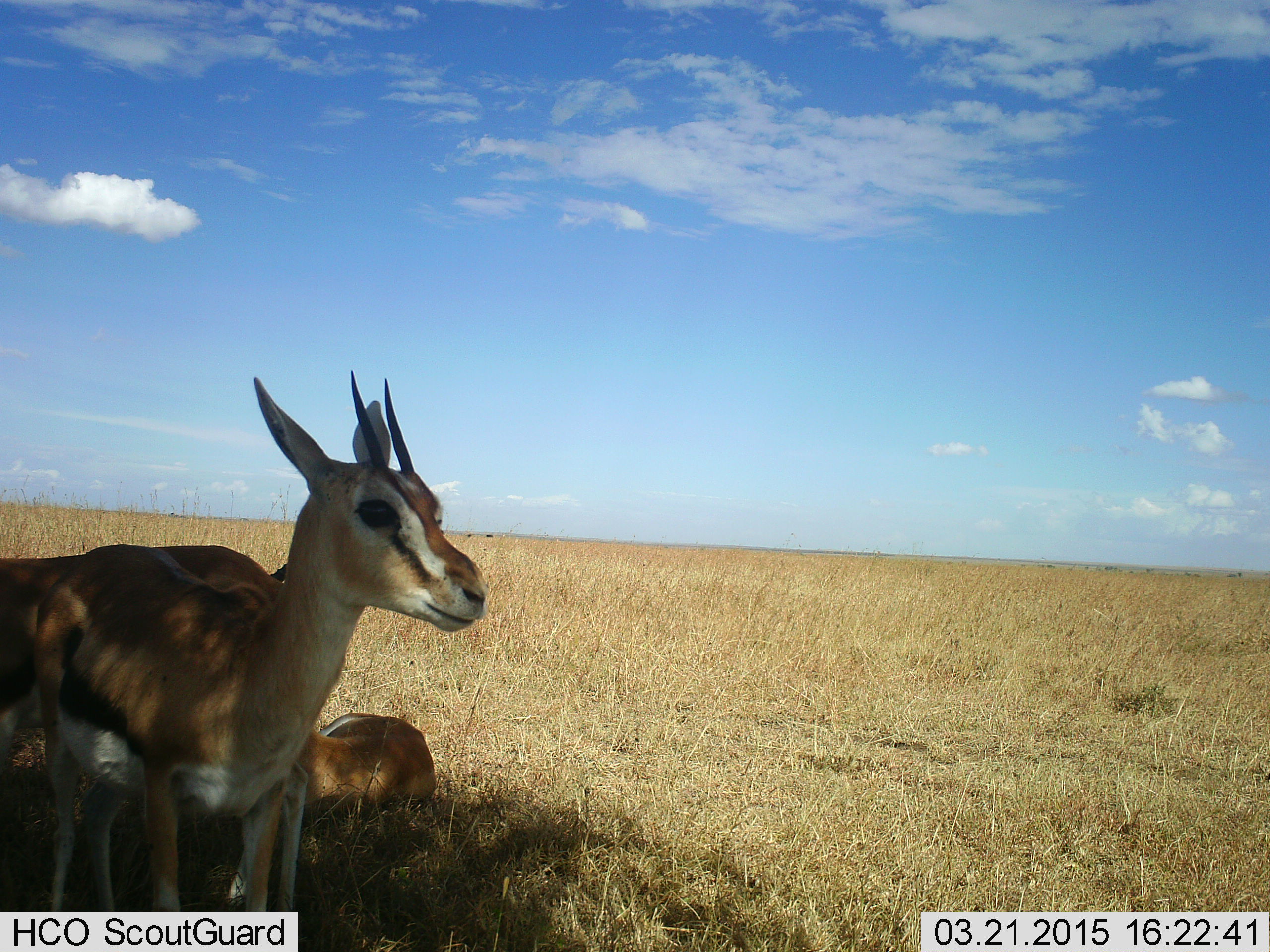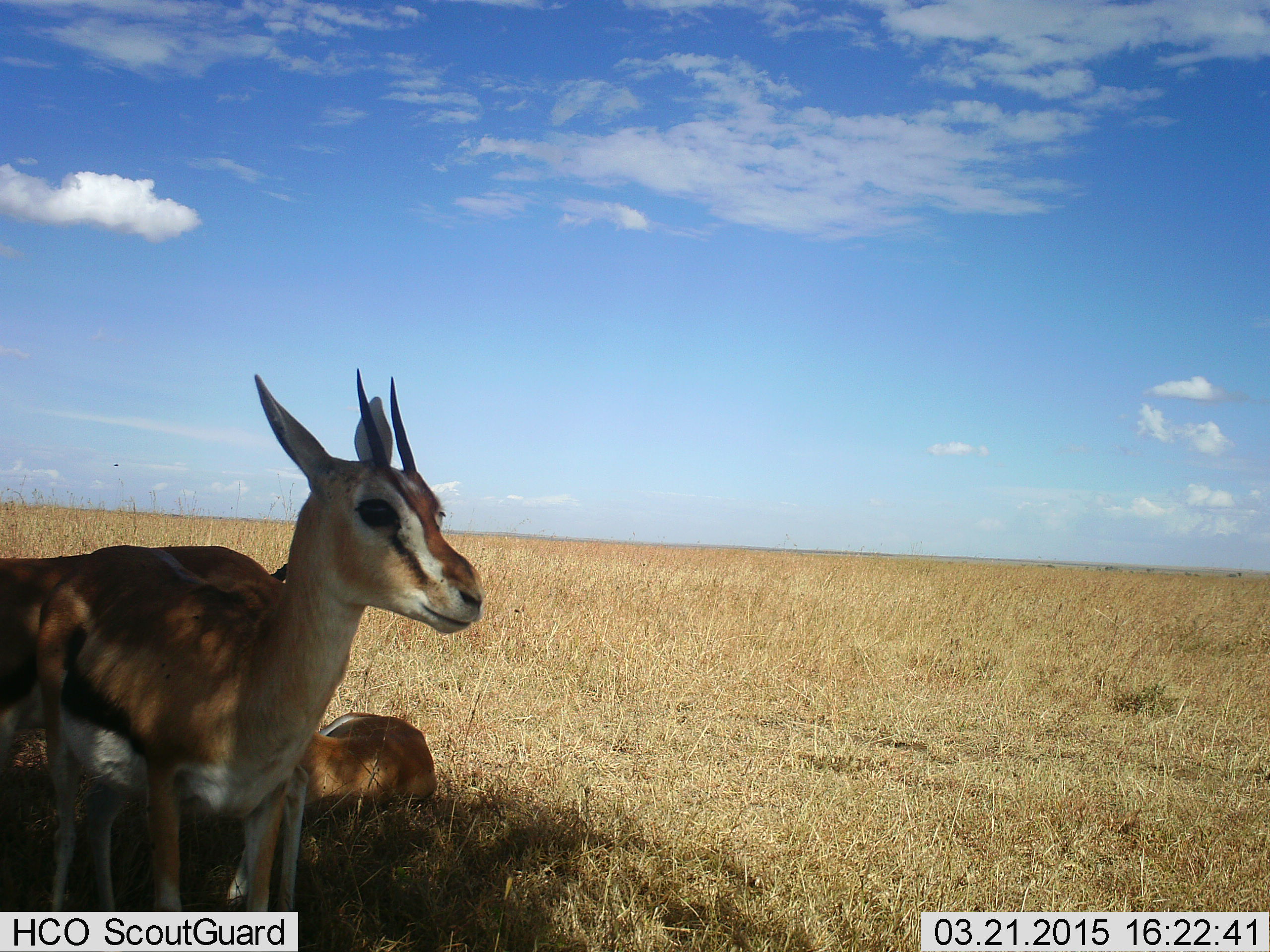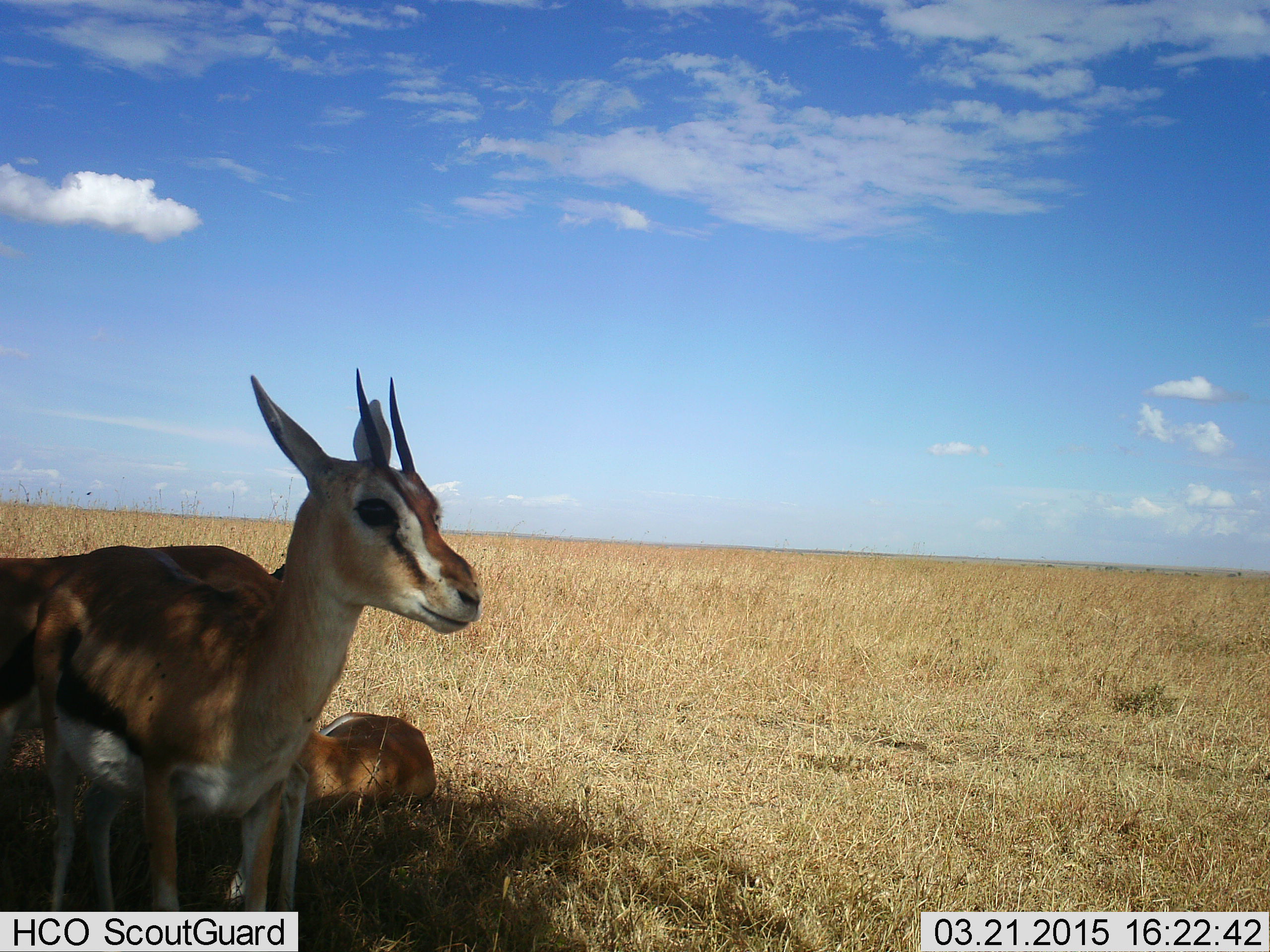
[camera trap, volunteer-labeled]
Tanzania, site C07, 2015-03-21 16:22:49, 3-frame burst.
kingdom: Animalia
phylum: Chordata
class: Mammalia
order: Artiodactyla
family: Bovidae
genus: Eudorcas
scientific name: Eudorcas thomsonii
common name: thomson's gazelle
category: gazellethomsons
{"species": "gazellethomsons (thomson's gazelle) (Eudorcas thomsonii)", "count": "3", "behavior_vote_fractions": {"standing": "100%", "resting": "100%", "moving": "0%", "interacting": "0%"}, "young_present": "9%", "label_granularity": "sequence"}